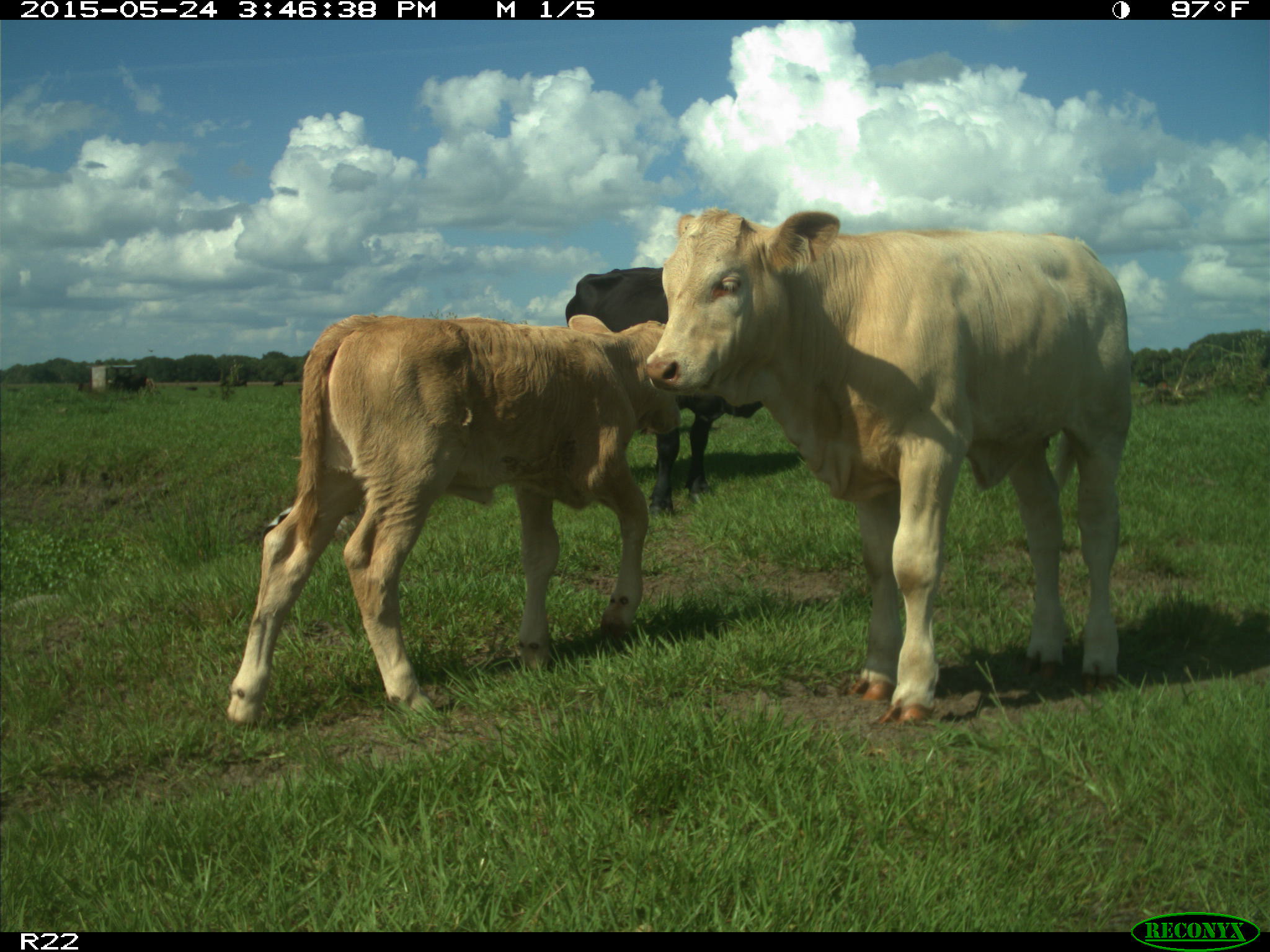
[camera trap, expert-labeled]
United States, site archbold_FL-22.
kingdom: Animalia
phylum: Chordata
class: Mammalia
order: Artiodactyla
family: Bovidae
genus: Bos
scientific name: Bos taurus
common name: domestic cow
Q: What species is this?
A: Bos taurus (domestic cow).